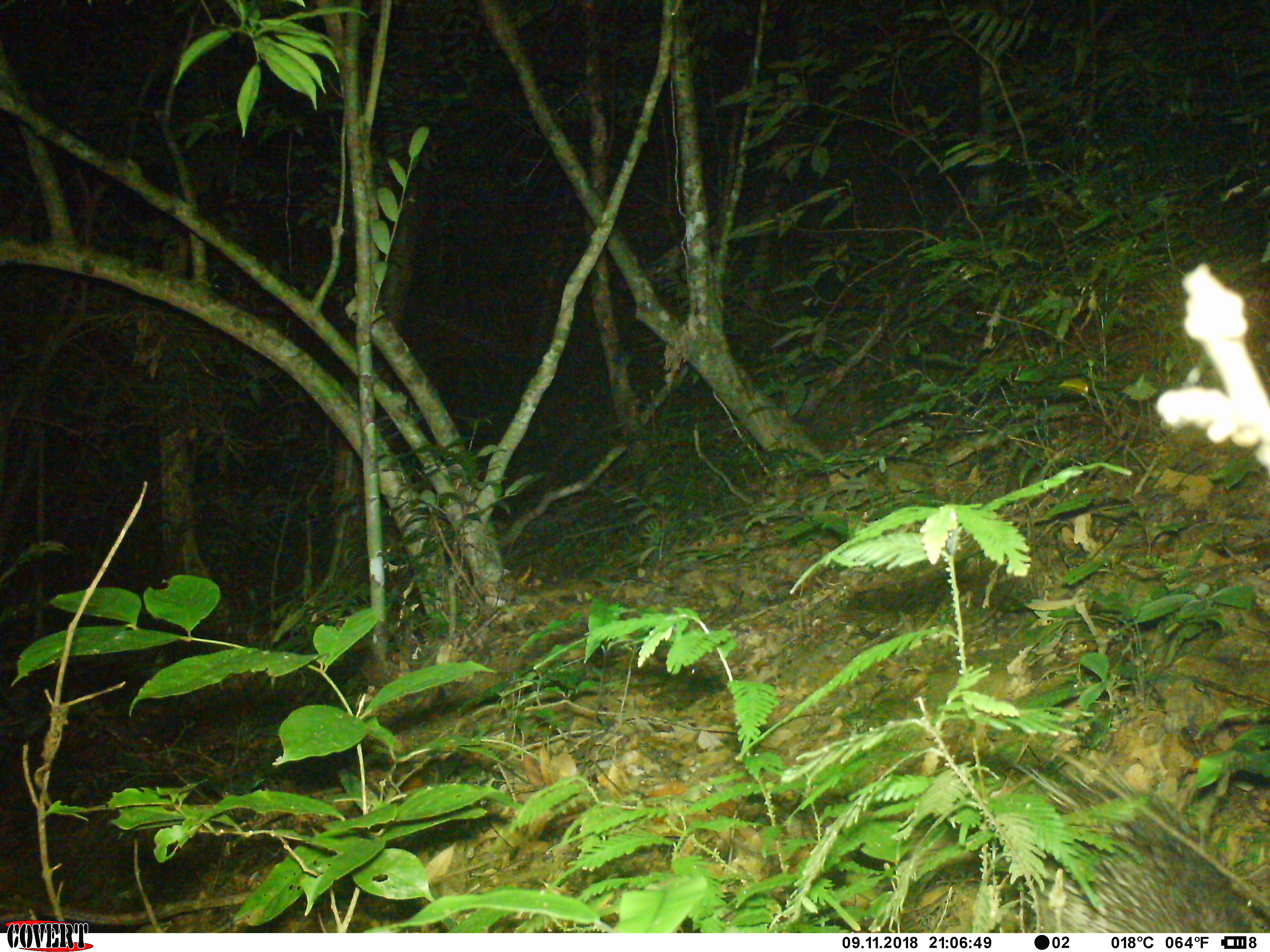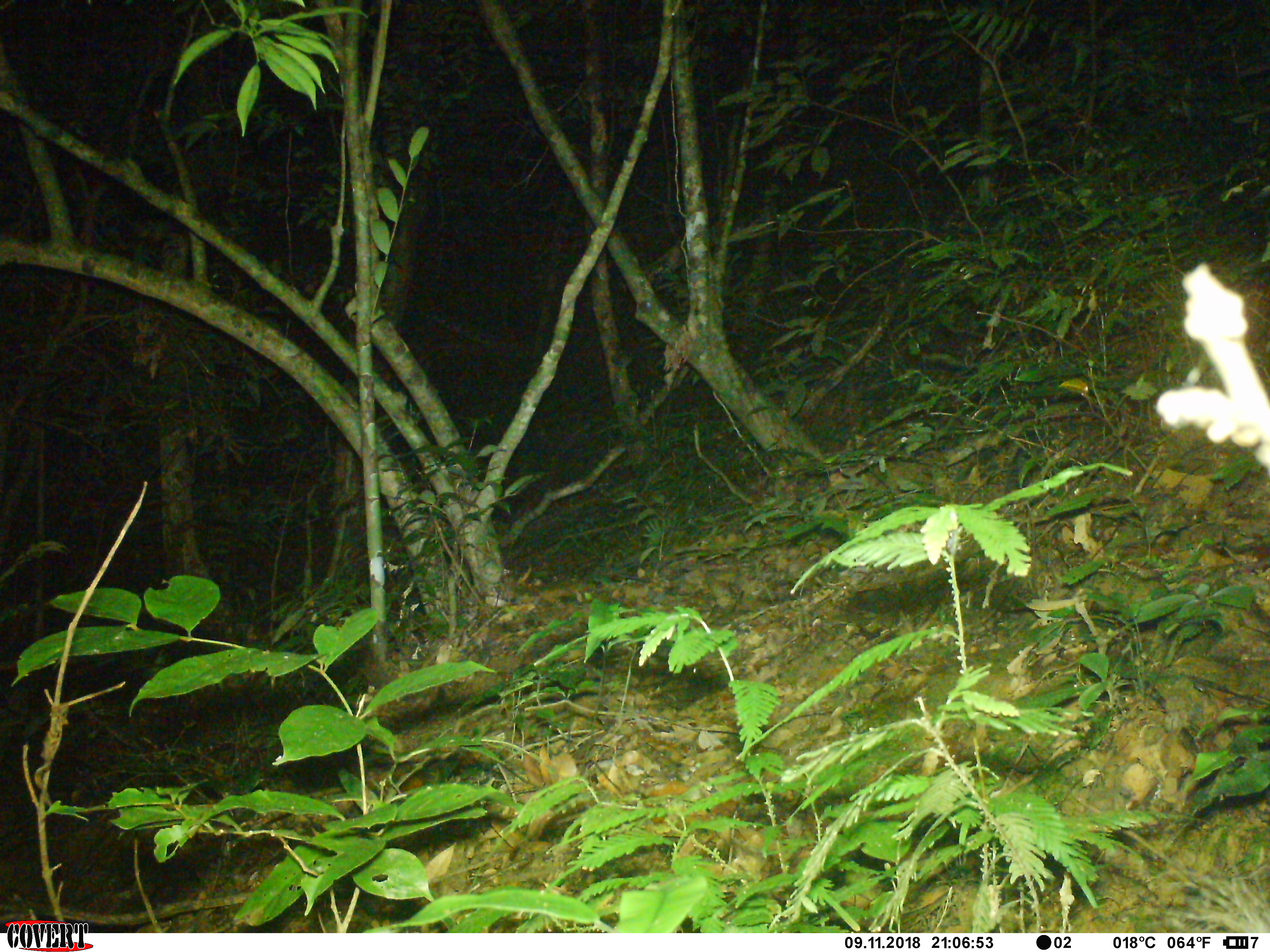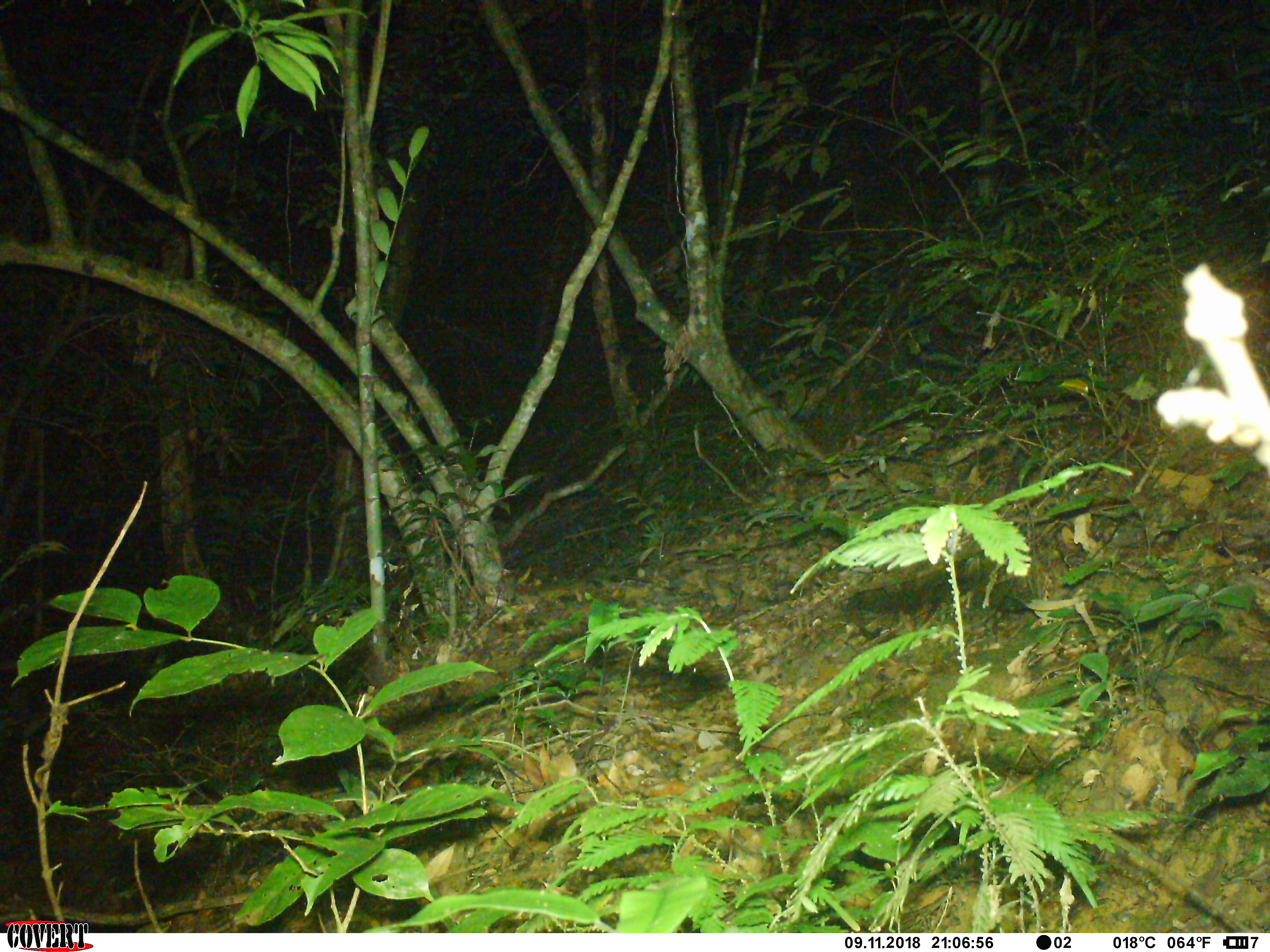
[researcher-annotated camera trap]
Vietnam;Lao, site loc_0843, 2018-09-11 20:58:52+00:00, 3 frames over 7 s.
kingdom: Animalia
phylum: Chordata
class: Mammalia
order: Rodentia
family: Hystricidae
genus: Atherurus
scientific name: Atherurus macrourus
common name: asiatic brush-tailed porcupine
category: asiatic brush tailed porcupine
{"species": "asiatic brush tailed porcupine (asiatic brush-tailed porcupine) (Atherurus macrourus)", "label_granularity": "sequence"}